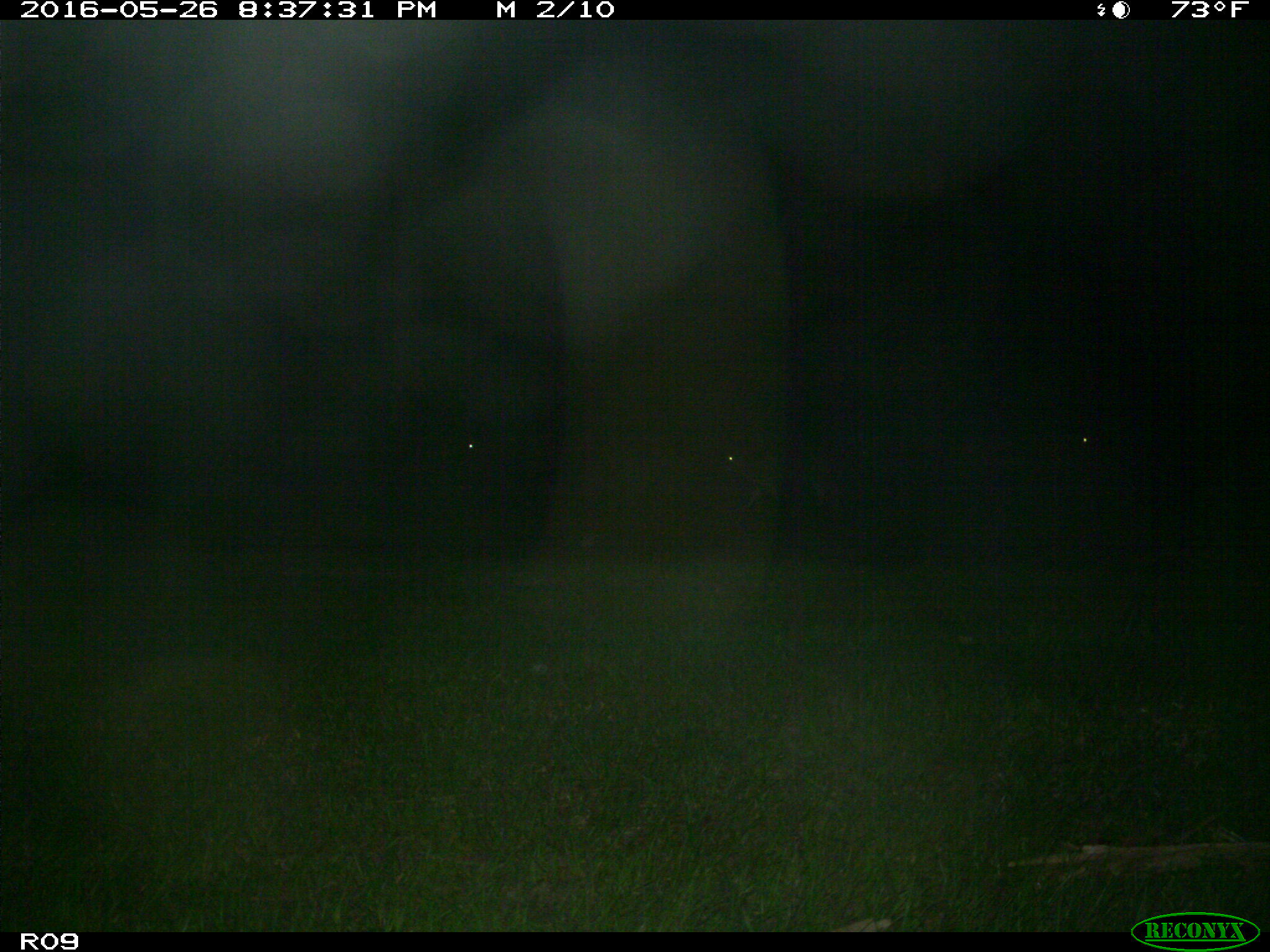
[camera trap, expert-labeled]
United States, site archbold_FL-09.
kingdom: Animalia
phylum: Chordata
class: Mammalia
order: Artiodactyla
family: Bovidae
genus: Bos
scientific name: Bos taurus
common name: domestic cow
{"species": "Bos taurus (domestic cow)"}